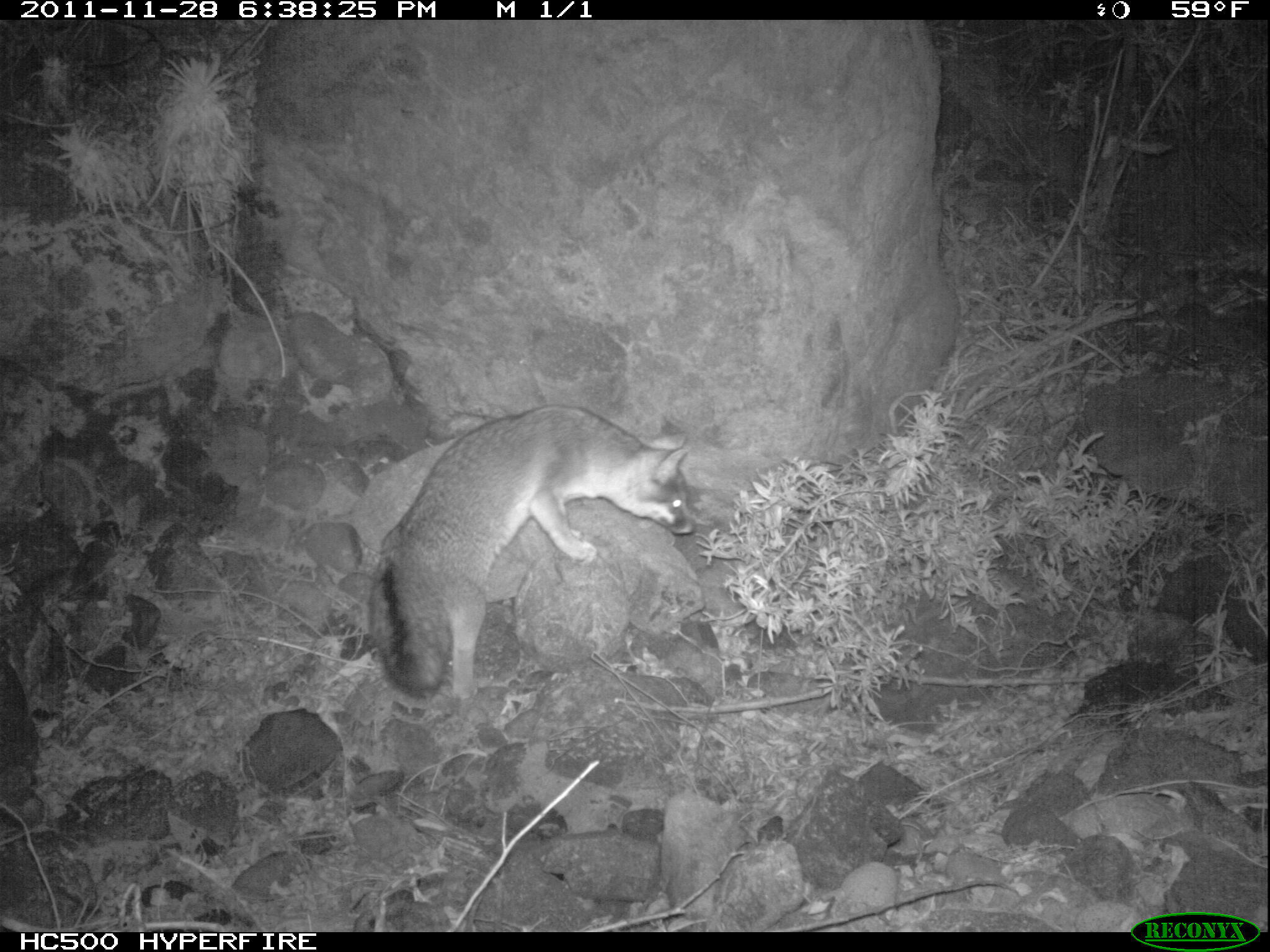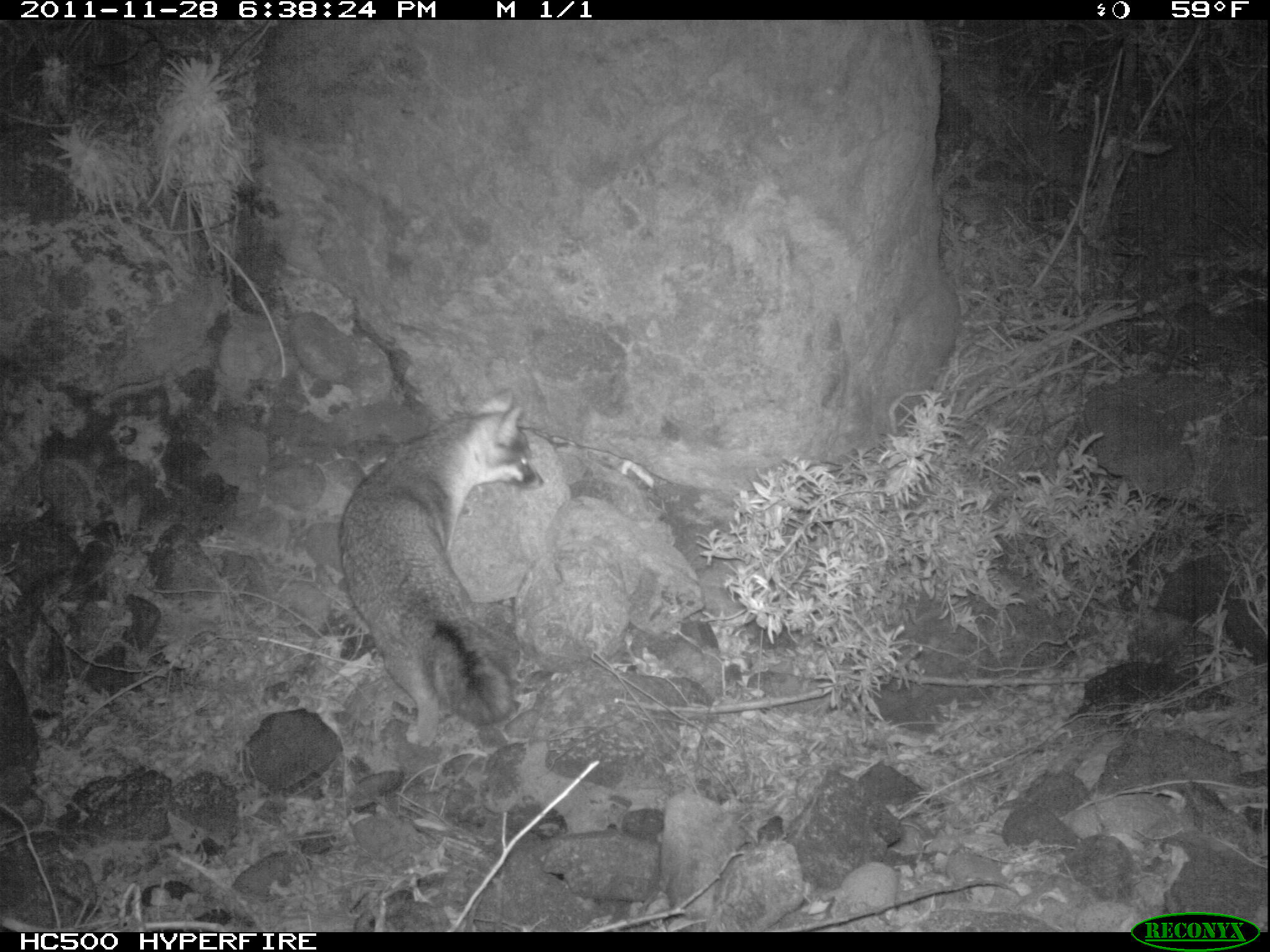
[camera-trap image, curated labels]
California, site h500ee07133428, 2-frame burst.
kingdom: Animalia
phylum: Chordata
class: Mammalia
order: Carnivora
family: Canidae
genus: Urocyon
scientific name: Urocyon littoralis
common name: island fox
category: fox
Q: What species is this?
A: Fox (island fox) (Urocyon littoralis).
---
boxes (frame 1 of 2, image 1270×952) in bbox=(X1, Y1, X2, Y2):
fox: bbox=(368, 399, 697, 700)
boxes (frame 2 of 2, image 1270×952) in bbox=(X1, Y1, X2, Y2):
fox: bbox=(337, 386, 545, 747)